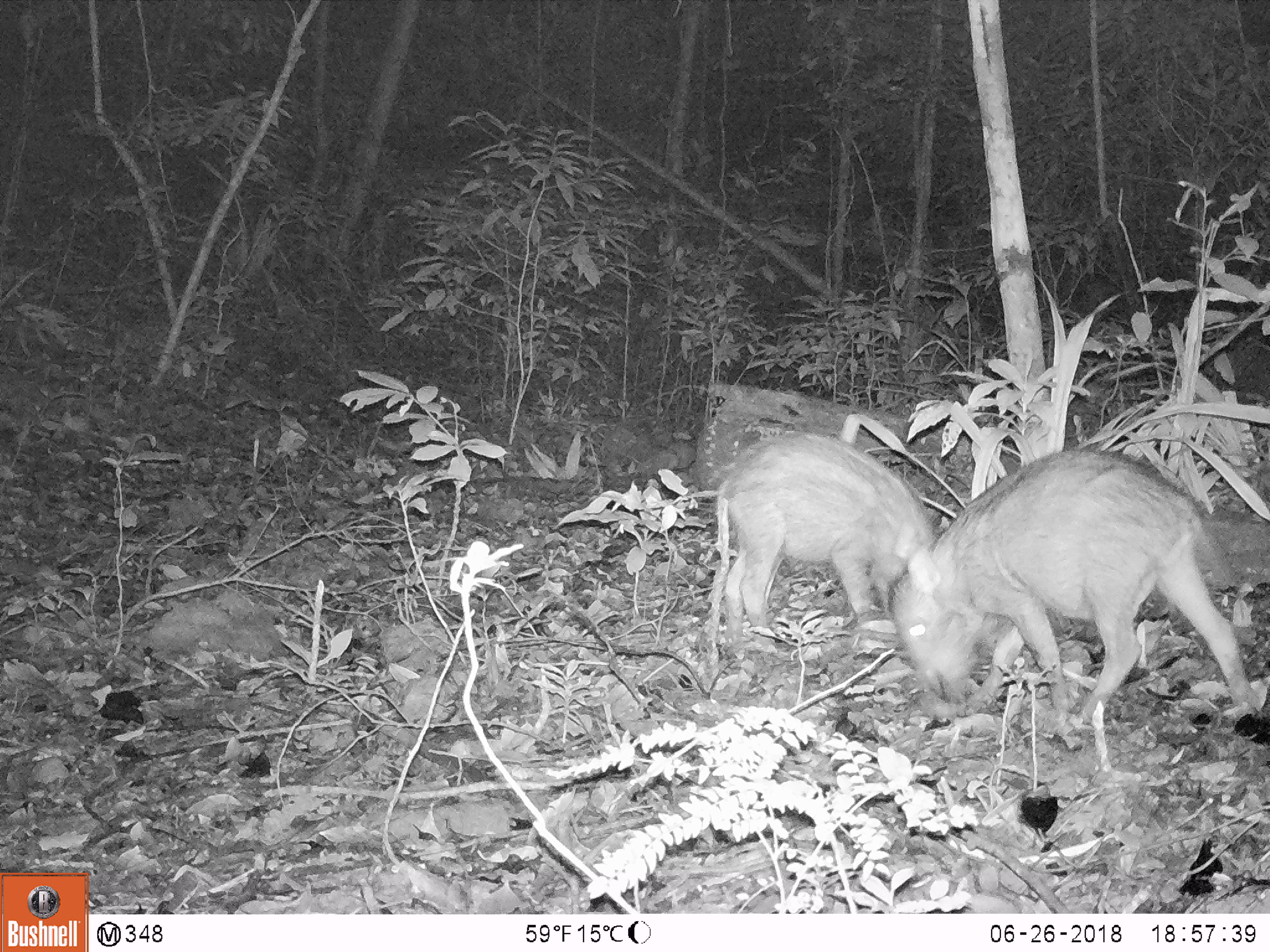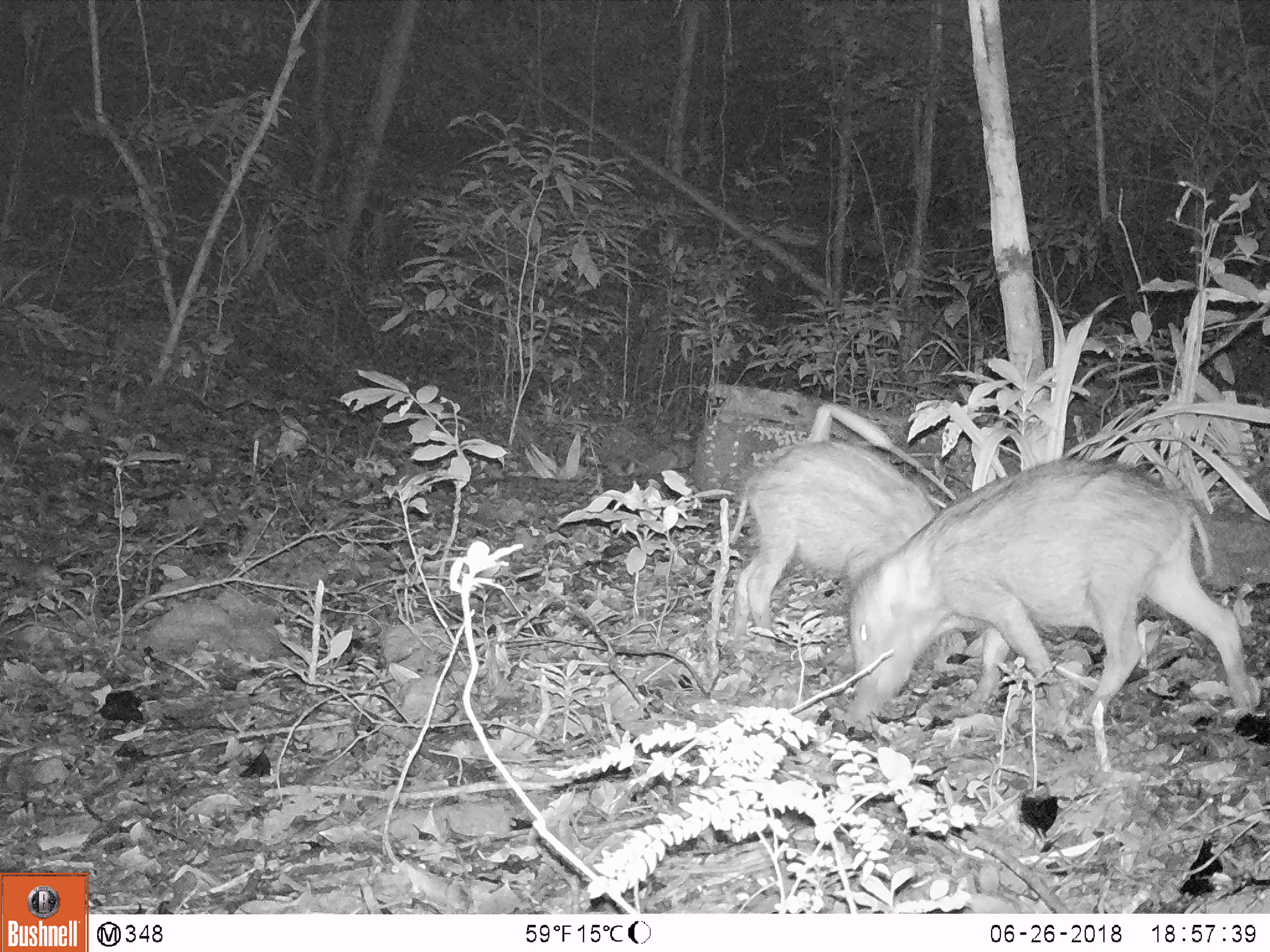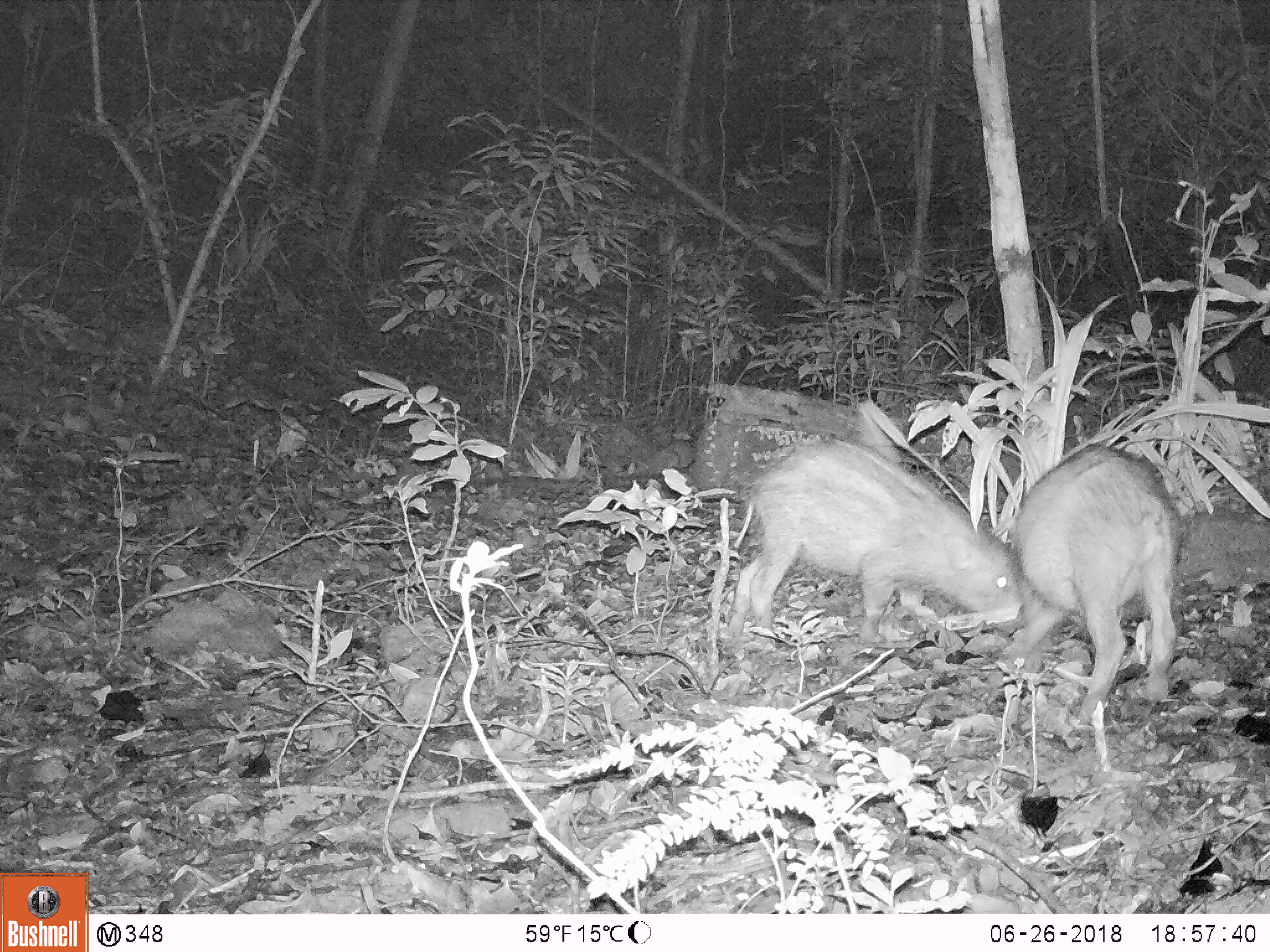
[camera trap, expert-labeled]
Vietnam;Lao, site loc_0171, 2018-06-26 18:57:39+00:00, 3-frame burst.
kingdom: Animalia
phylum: Chordata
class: Mammalia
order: Artiodactyla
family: Suidae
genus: Sus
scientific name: Sus scrofa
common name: eurasian wild pig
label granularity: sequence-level